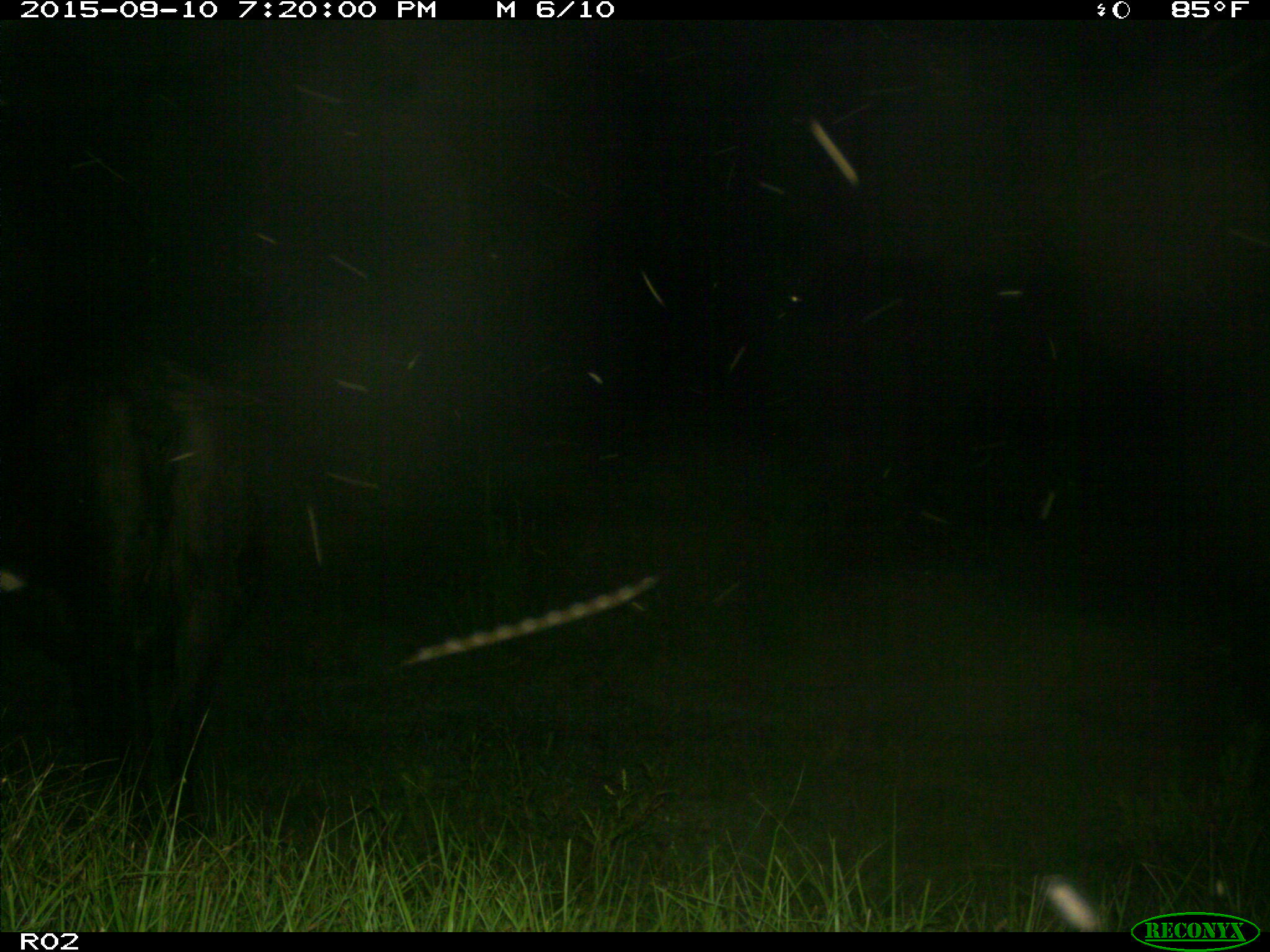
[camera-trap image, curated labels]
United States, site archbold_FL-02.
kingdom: Animalia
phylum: Chordata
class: Mammalia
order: Artiodactyla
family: Bovidae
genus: Bos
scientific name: Bos taurus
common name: domestic cow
Bos taurus (domestic cow).